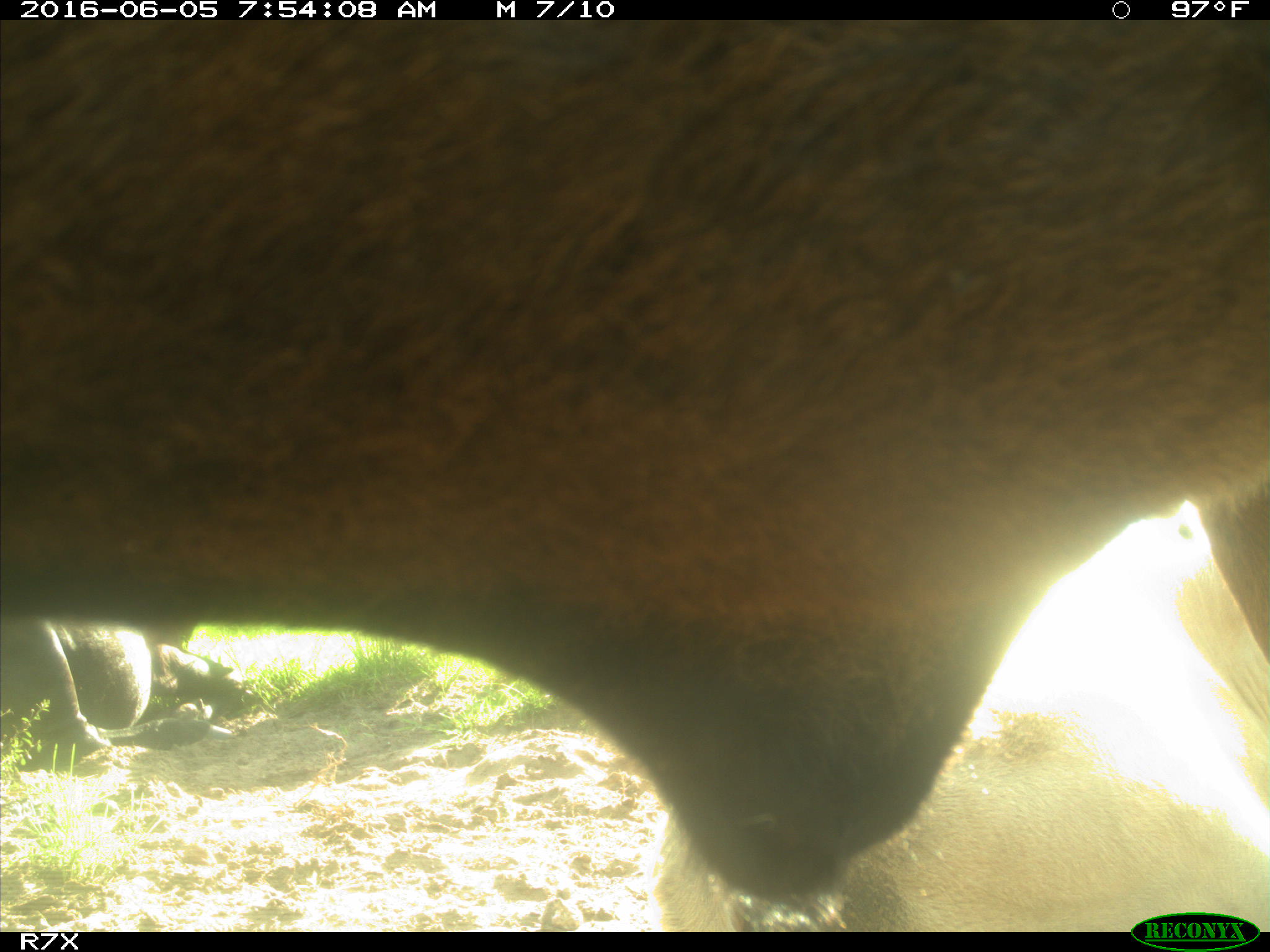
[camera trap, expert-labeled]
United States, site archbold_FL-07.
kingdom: Animalia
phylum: Chordata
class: Mammalia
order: Artiodactyla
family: Bovidae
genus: Bos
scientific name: Bos taurus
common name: domestic cow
Bos taurus (domestic cow).